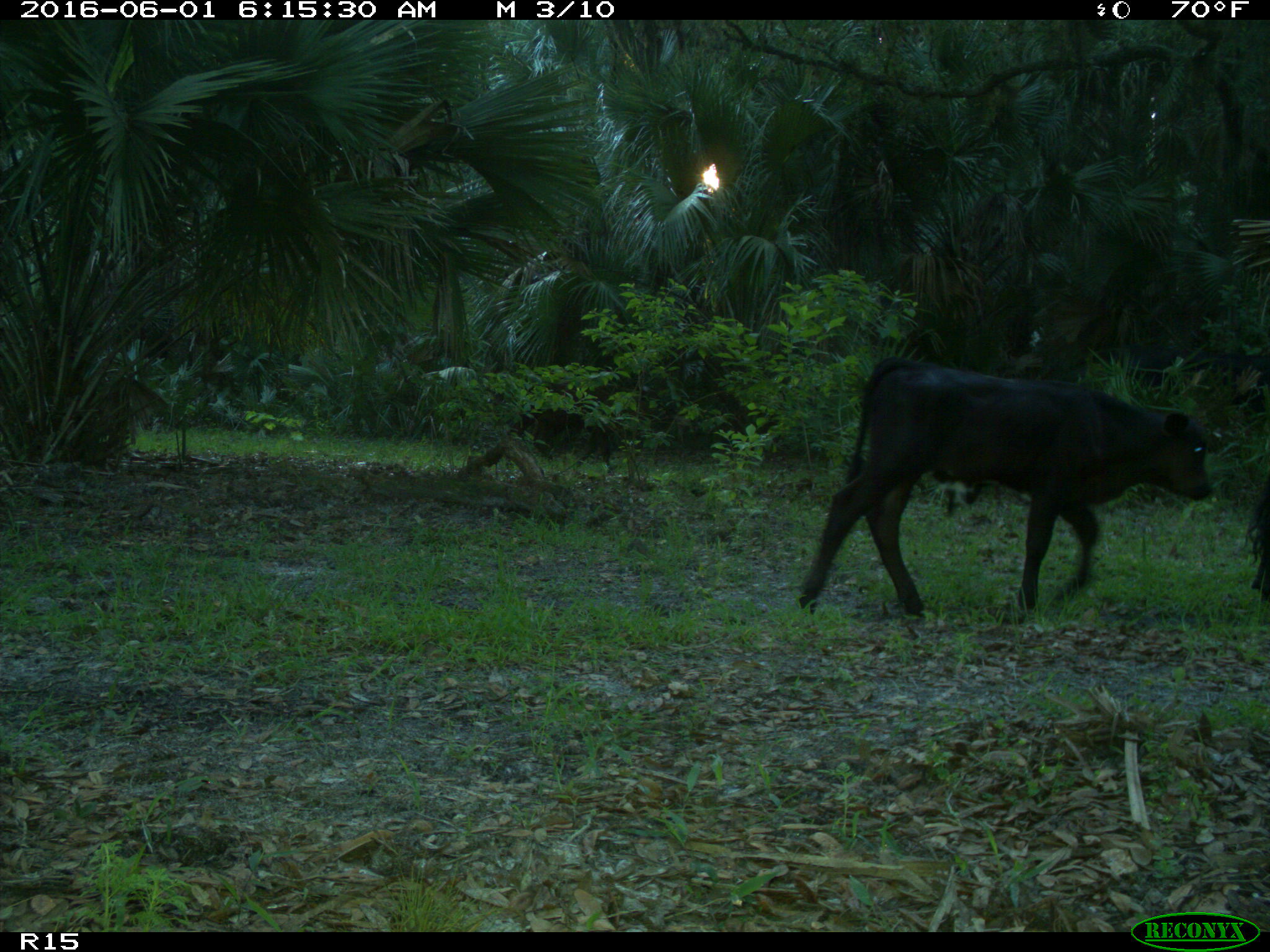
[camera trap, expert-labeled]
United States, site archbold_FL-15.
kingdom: Animalia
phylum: Chordata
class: Mammalia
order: Artiodactyla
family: Bovidae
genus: Bos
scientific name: Bos taurus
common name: domestic cow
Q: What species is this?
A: Bos taurus (domestic cow).